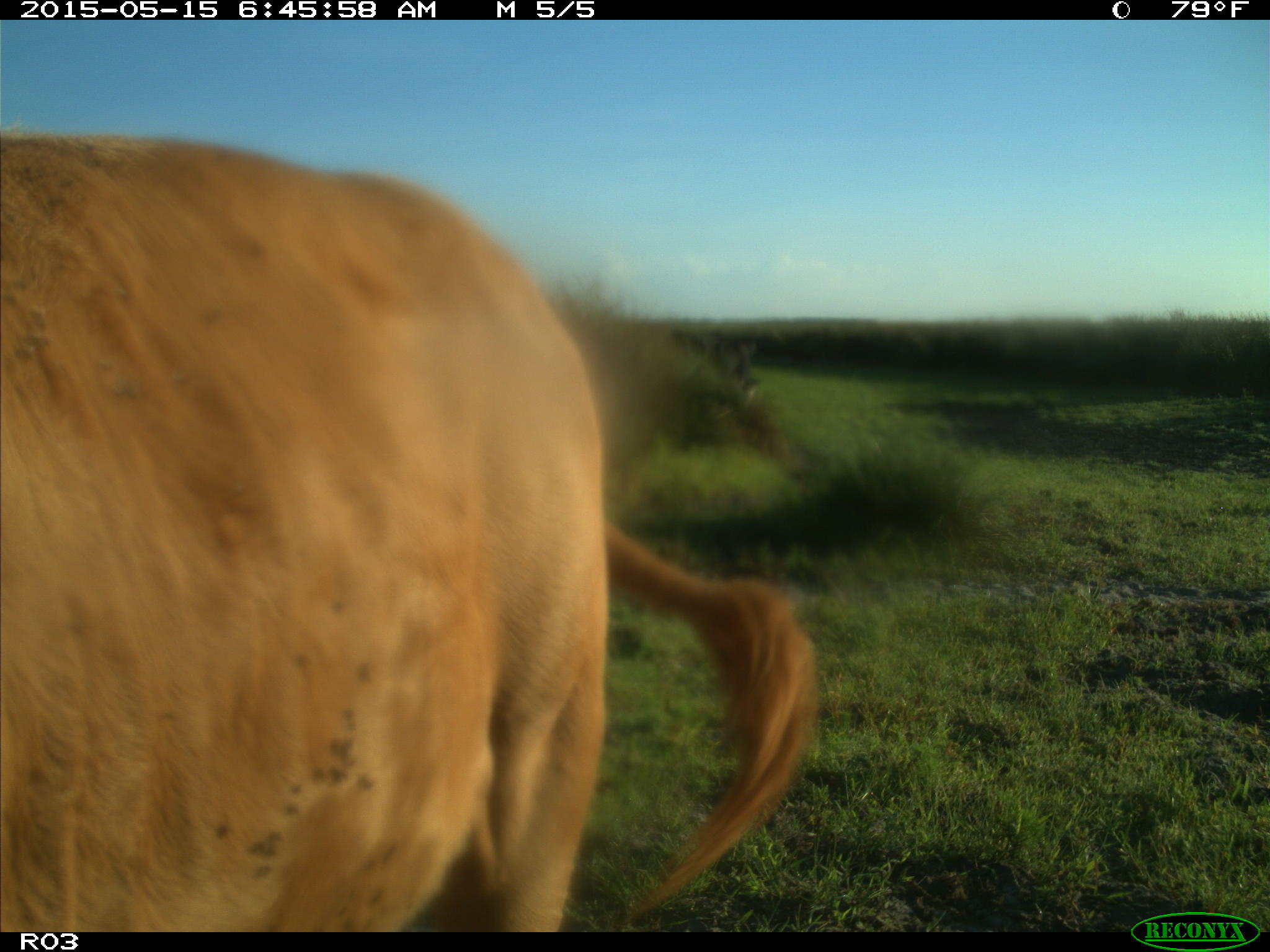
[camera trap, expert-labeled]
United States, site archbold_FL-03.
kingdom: Animalia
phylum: Chordata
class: Mammalia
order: Artiodactyla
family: Bovidae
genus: Bos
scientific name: Bos taurus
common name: domestic cow